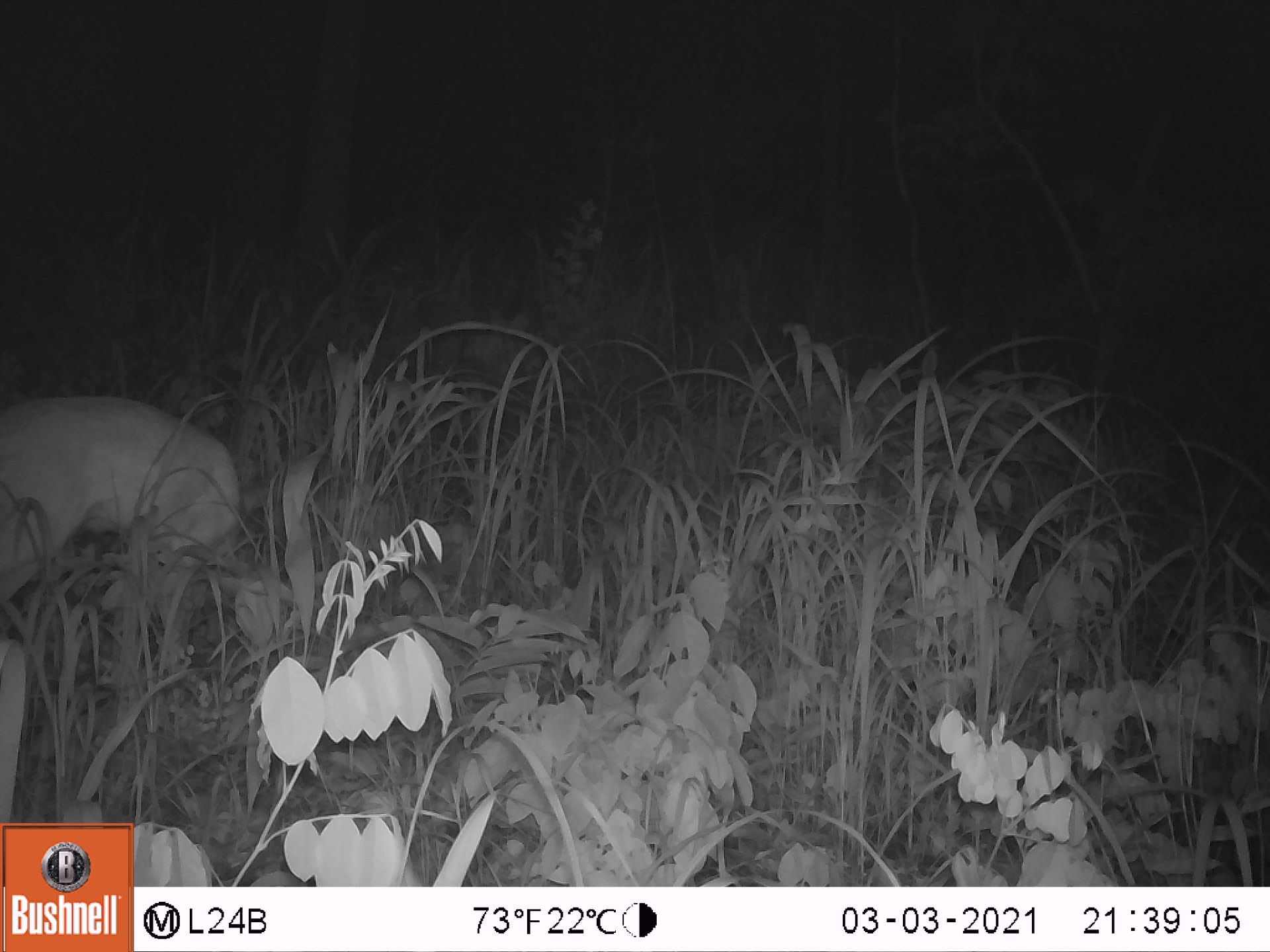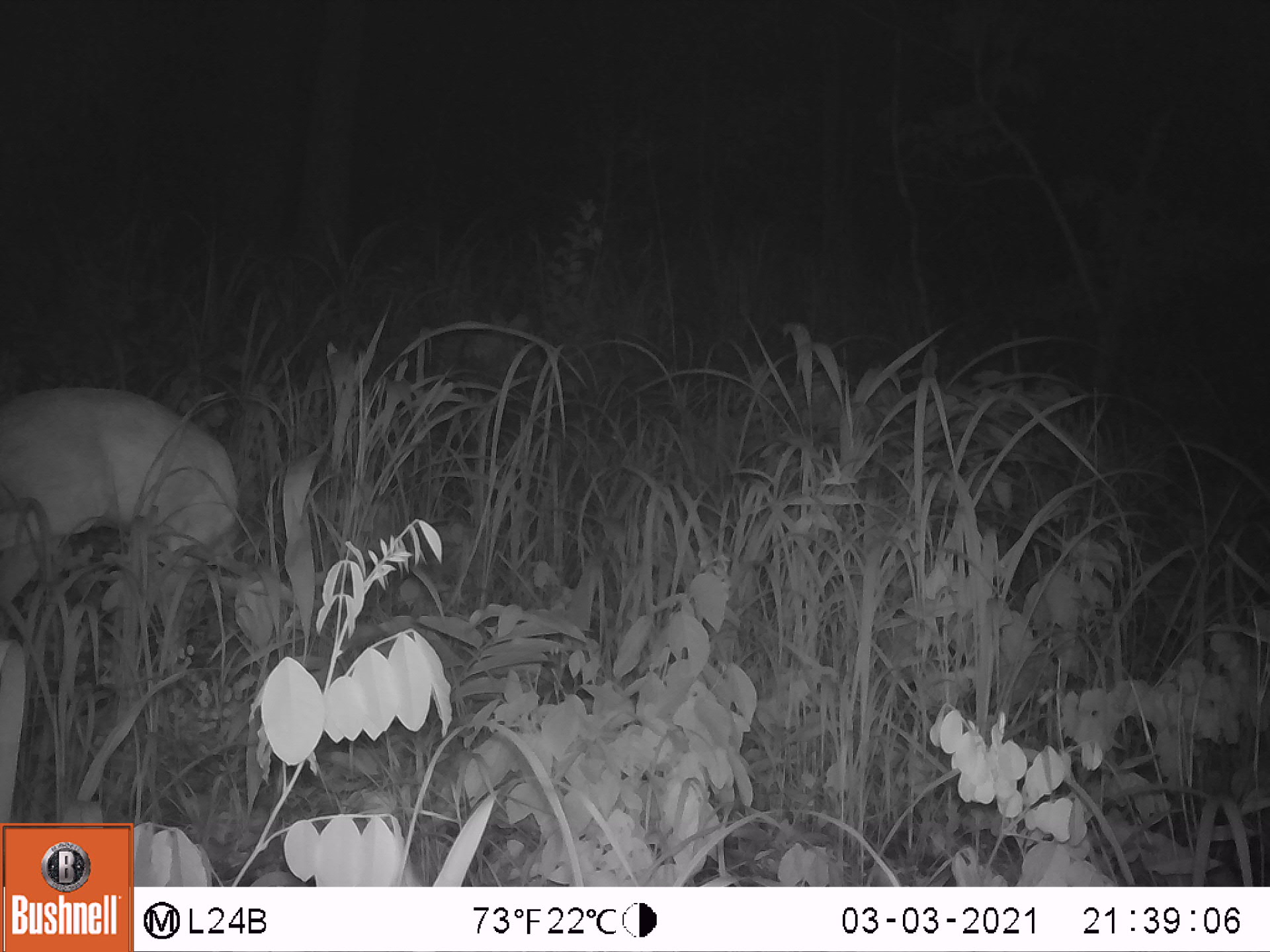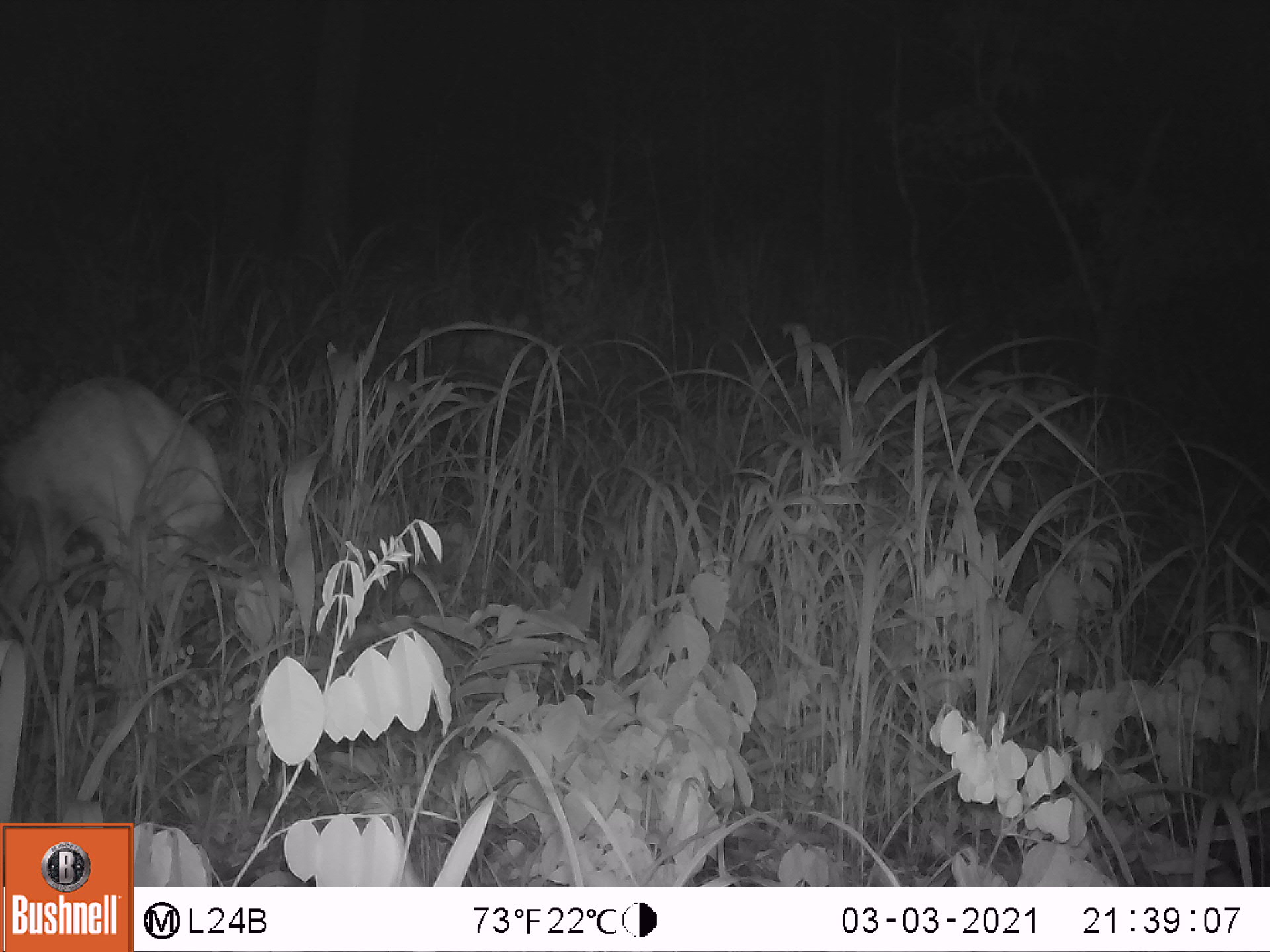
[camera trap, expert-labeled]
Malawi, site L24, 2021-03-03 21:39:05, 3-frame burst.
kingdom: Animalia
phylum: Chordata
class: Mammalia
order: Artiodactyla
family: Bovidae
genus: Tragelaphus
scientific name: Tragelaphus sylvaticus sylvaticus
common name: cape bushbuck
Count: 1.